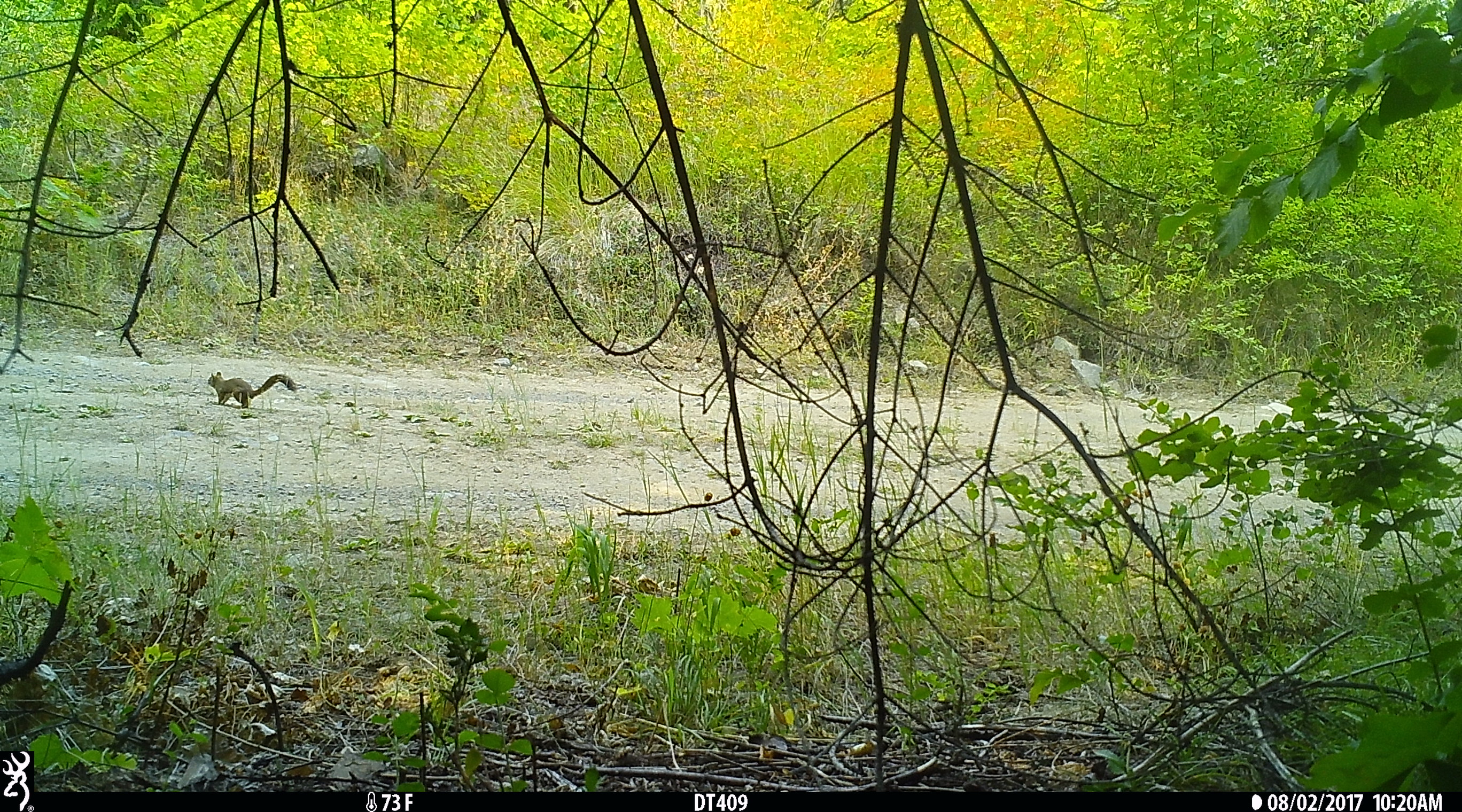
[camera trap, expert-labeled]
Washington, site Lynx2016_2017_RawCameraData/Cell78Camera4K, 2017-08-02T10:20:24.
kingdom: Animalia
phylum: Chordata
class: Mammalia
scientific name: Mammalia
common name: small mammal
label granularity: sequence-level